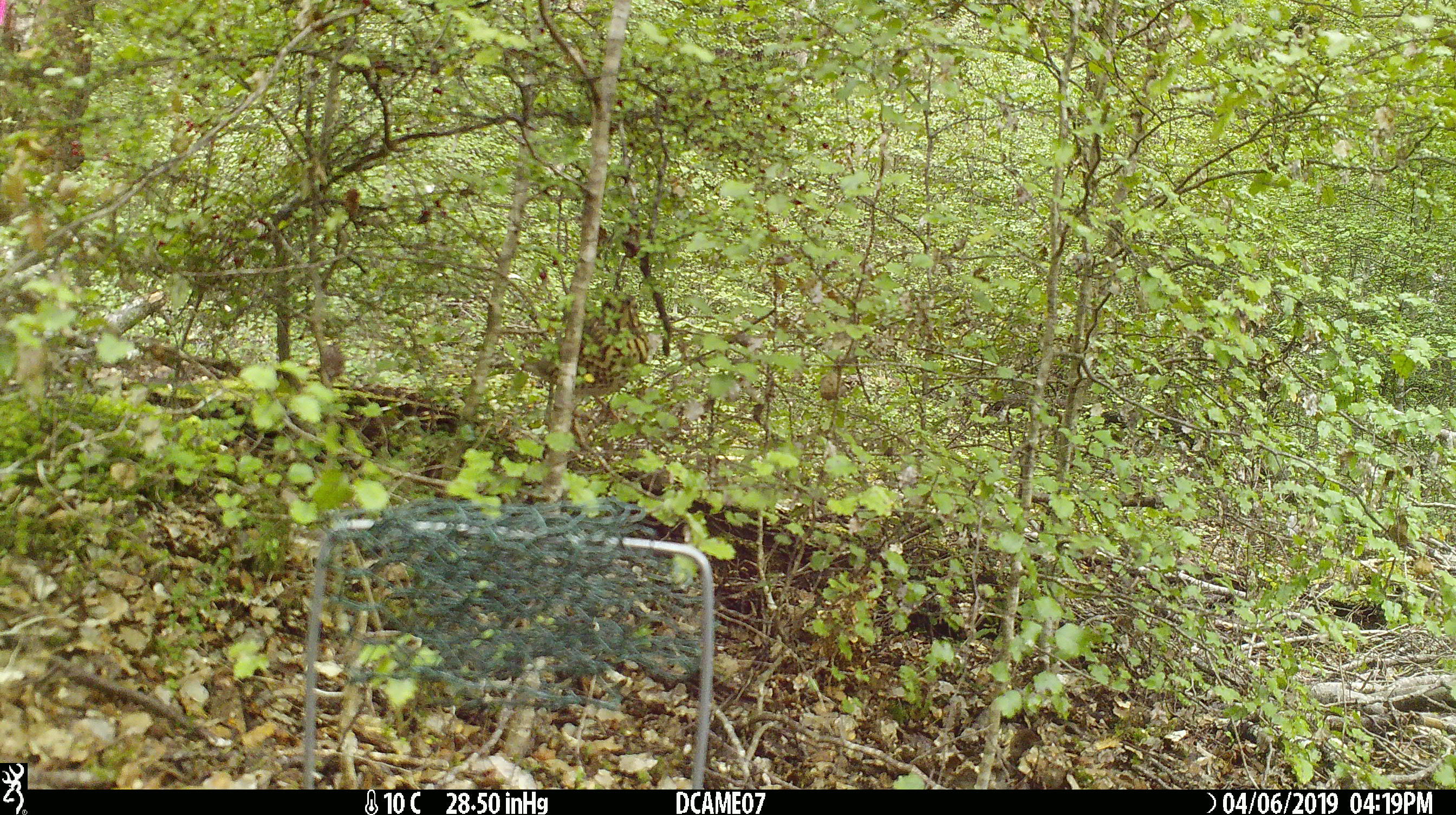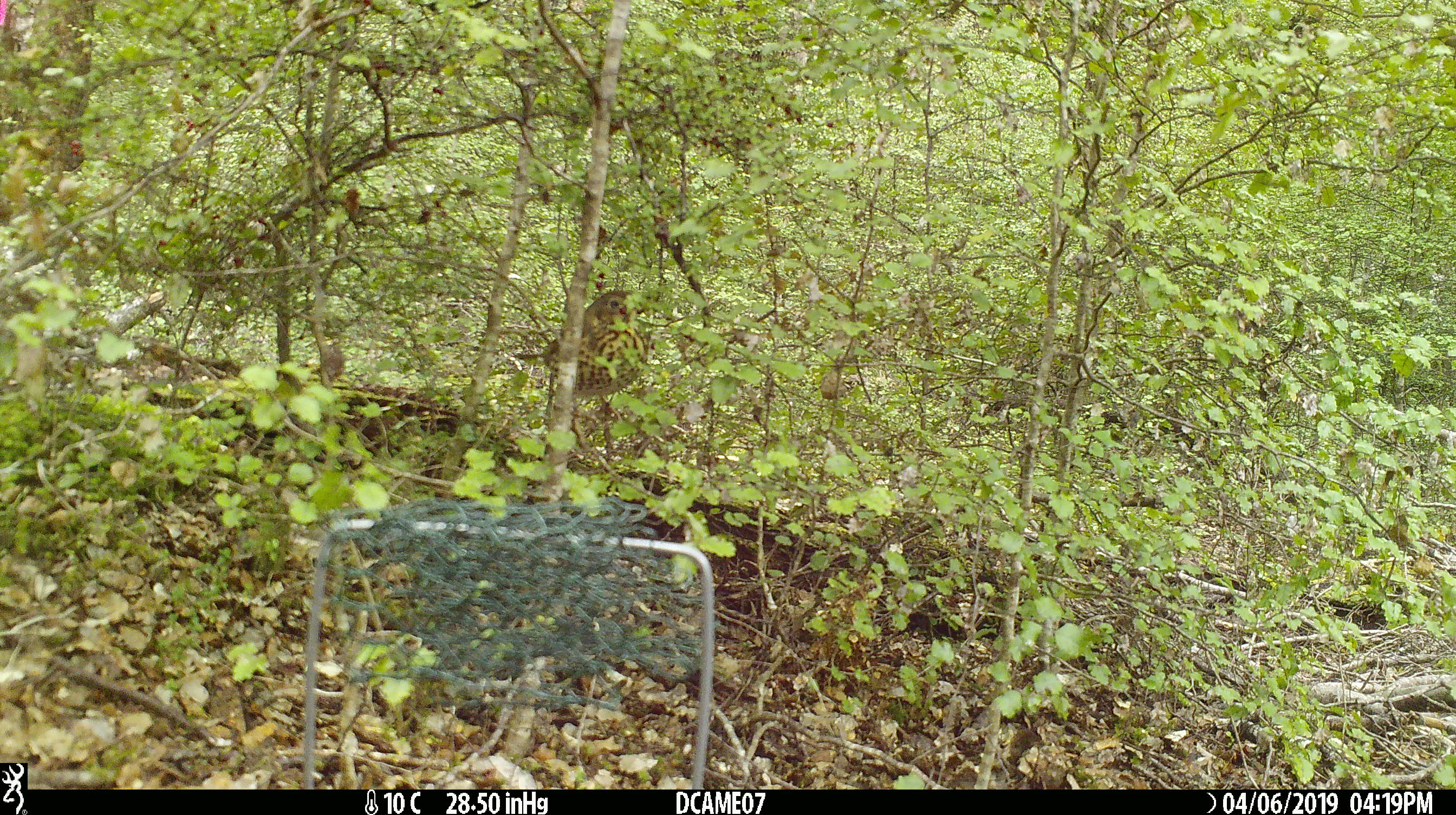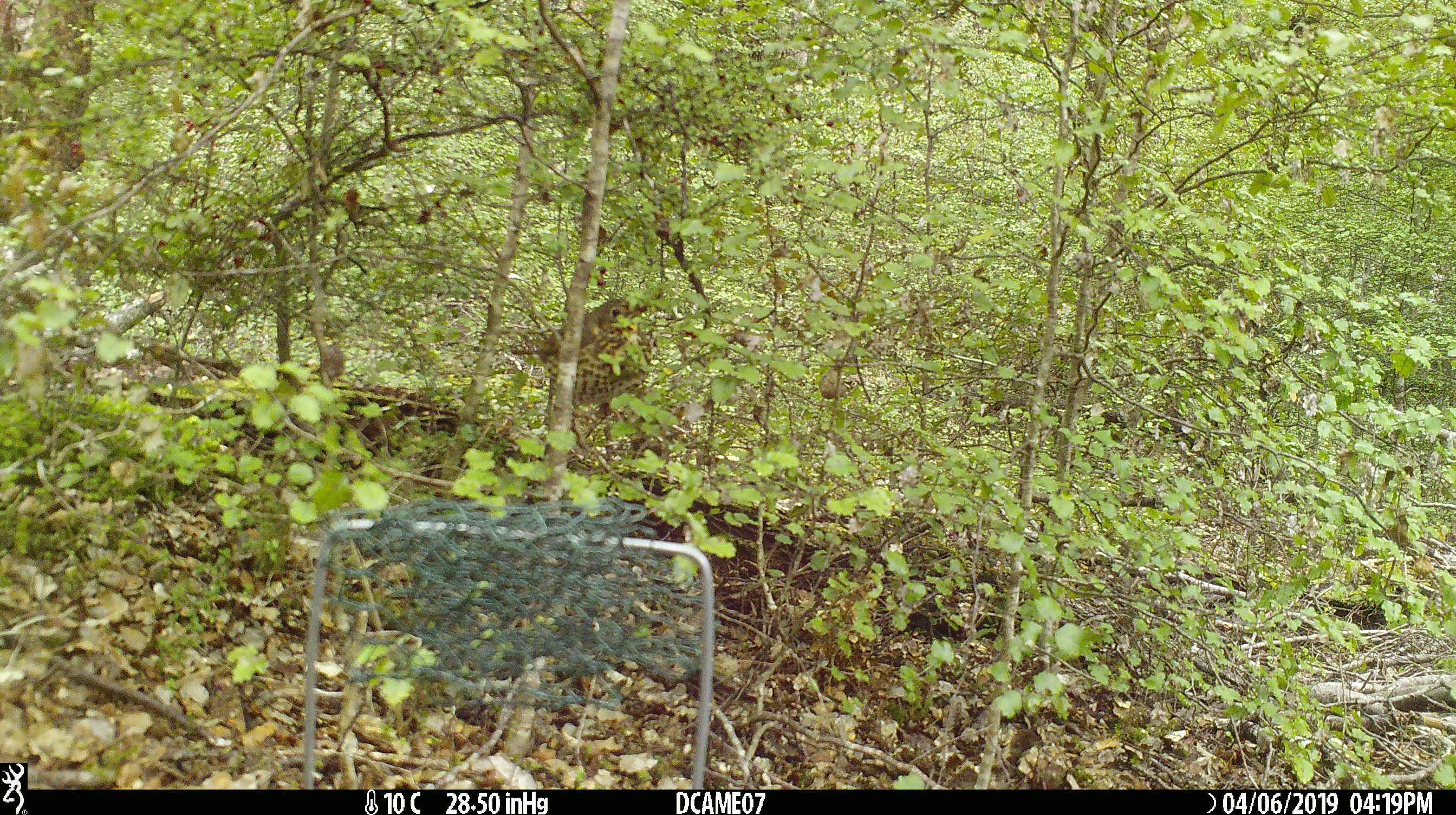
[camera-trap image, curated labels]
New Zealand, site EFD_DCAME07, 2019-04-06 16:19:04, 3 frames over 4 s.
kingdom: Animalia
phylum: Chordata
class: Aves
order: Passeriformes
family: Turdidae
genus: Turdus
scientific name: Turdus philomelos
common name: song thrush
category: thrush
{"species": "thrush (song thrush) (Turdus philomelos)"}